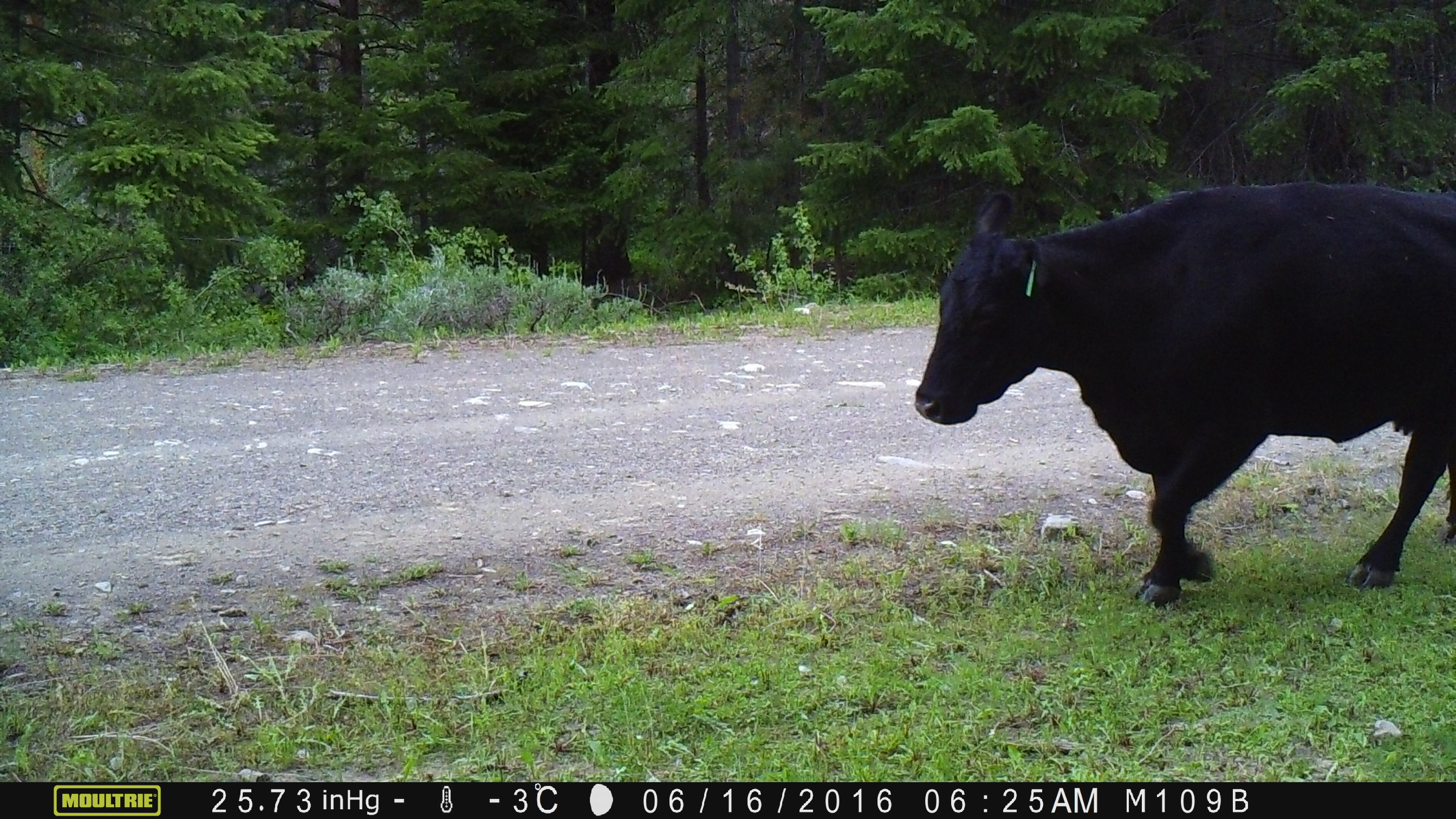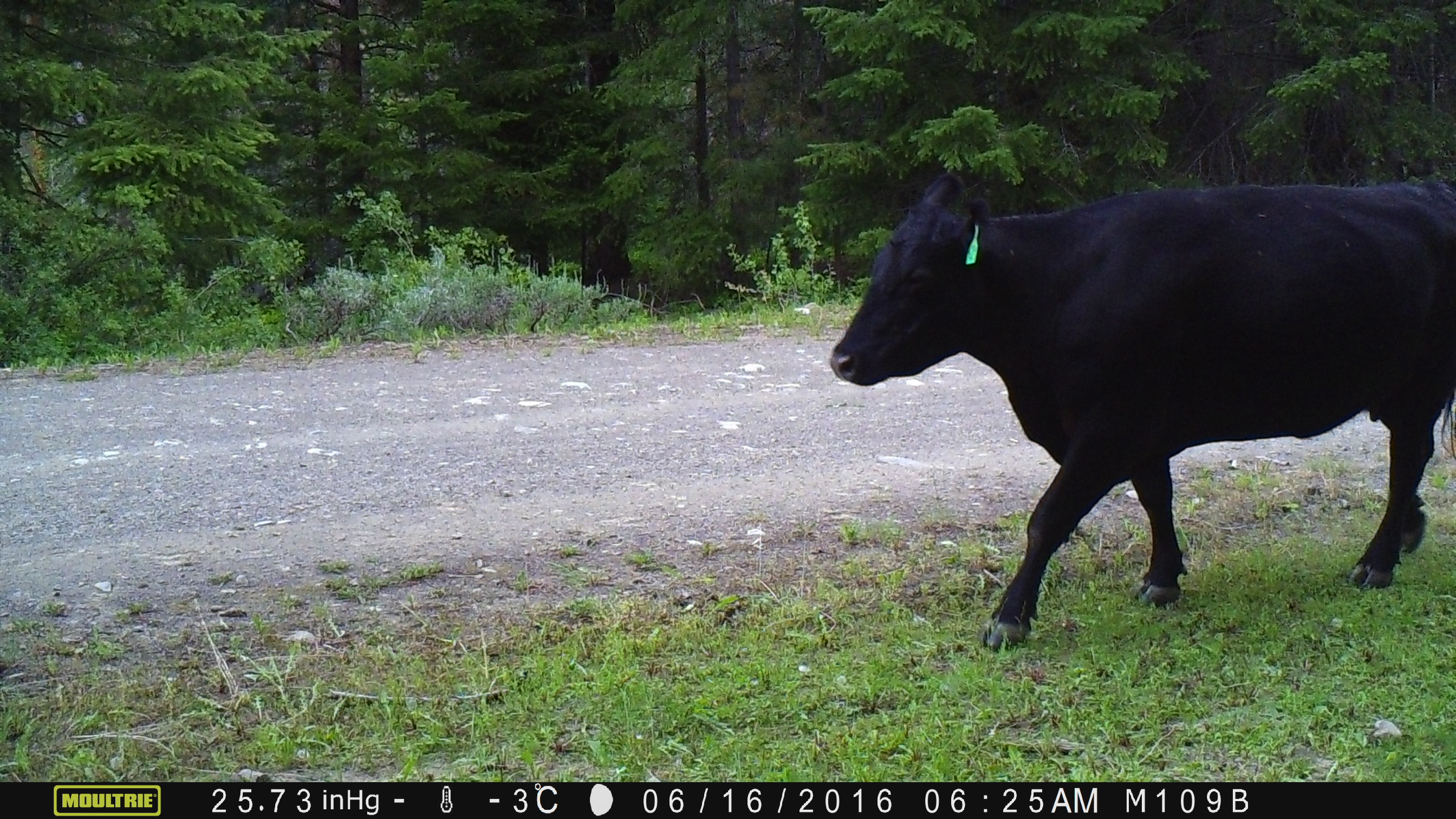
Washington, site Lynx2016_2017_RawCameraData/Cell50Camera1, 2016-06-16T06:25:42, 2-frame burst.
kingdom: Animalia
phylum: Chordata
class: Mammalia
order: Artiodactyla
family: Bovidae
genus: Bos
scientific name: Bos taurus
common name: domestic cattle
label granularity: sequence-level